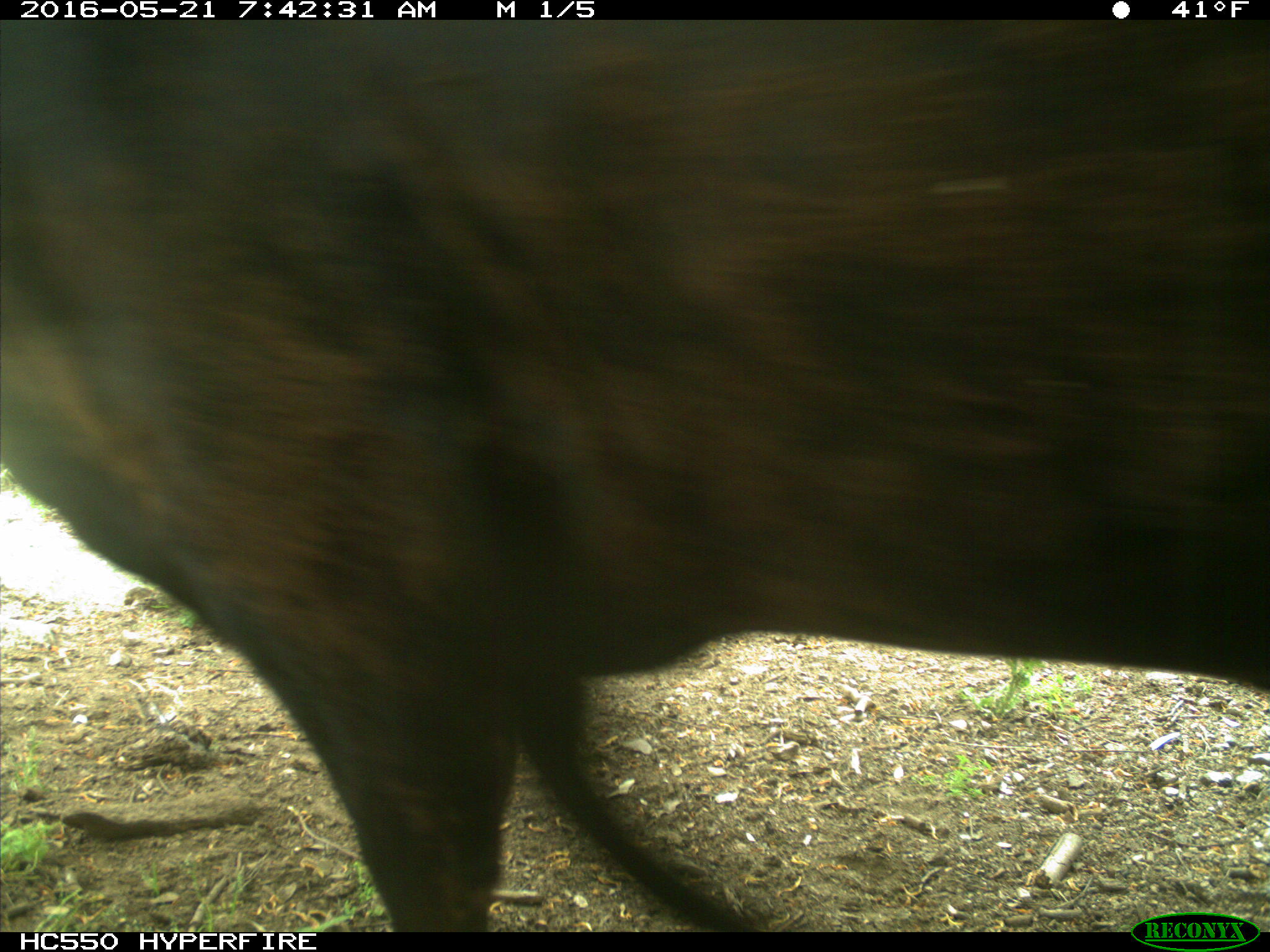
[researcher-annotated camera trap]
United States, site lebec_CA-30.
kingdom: Animalia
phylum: Chordata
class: Mammalia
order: Artiodactyla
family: Bovidae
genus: Bos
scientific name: Bos taurus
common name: domestic cow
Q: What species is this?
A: Bos taurus (domestic cow).